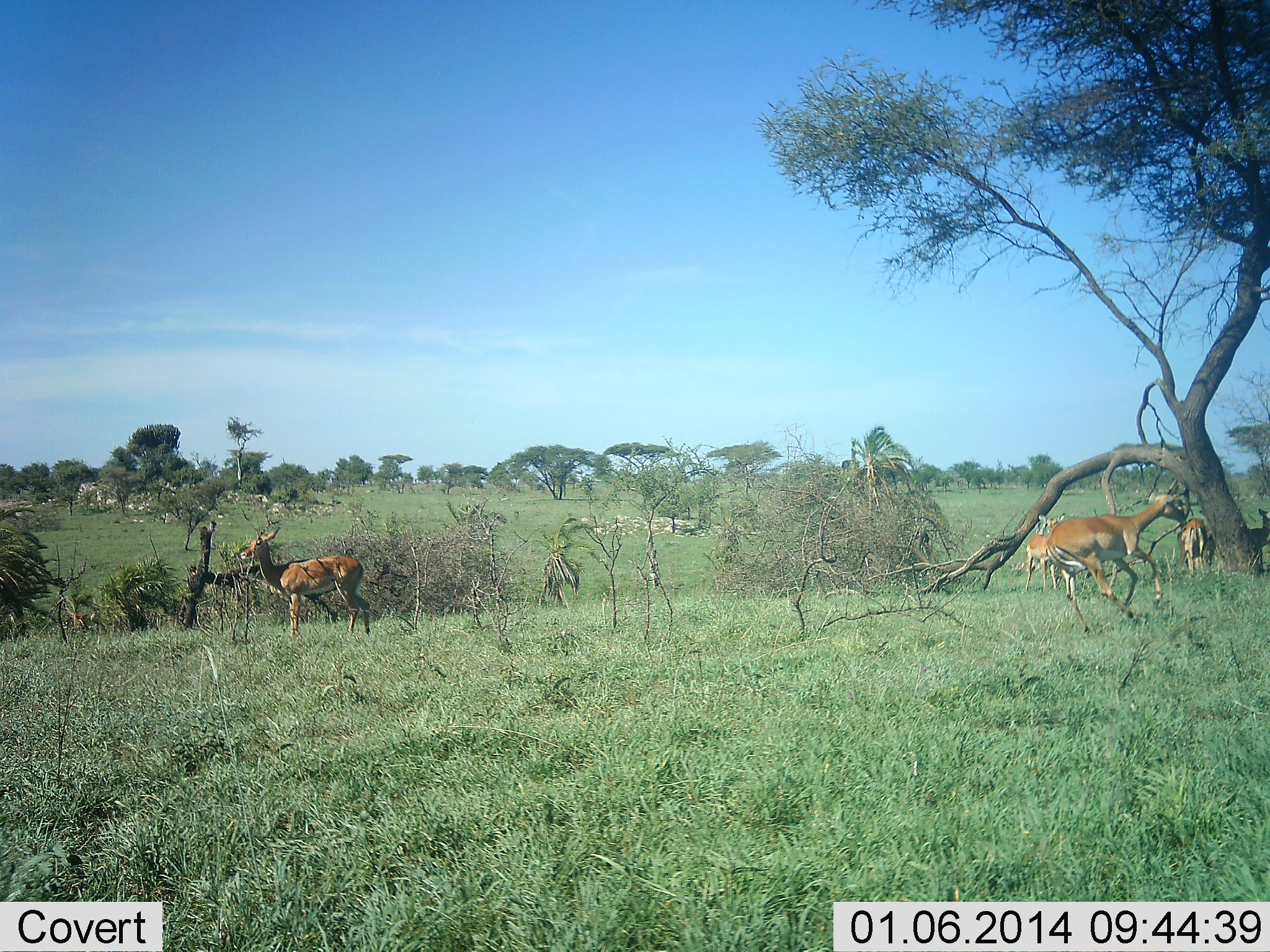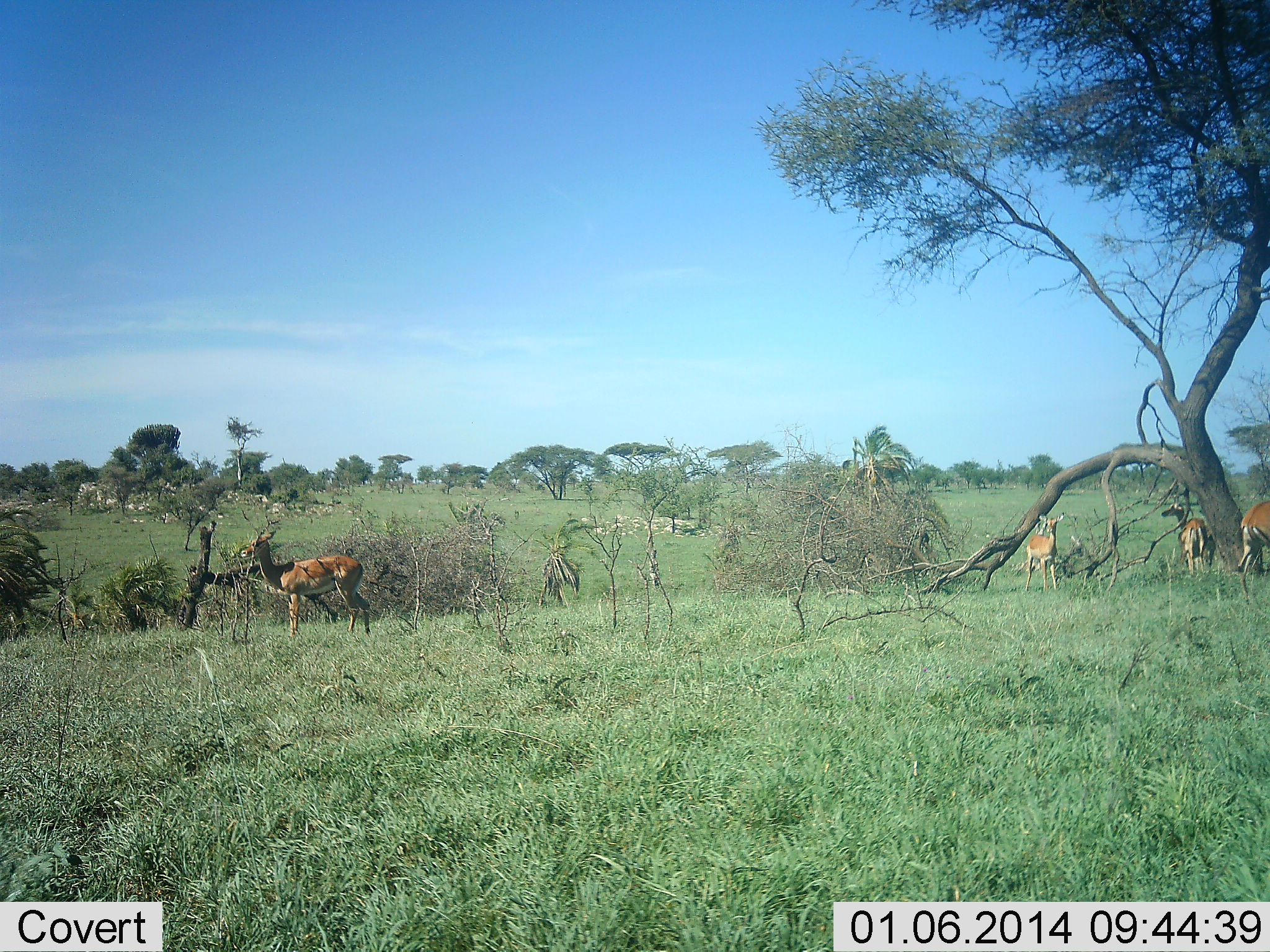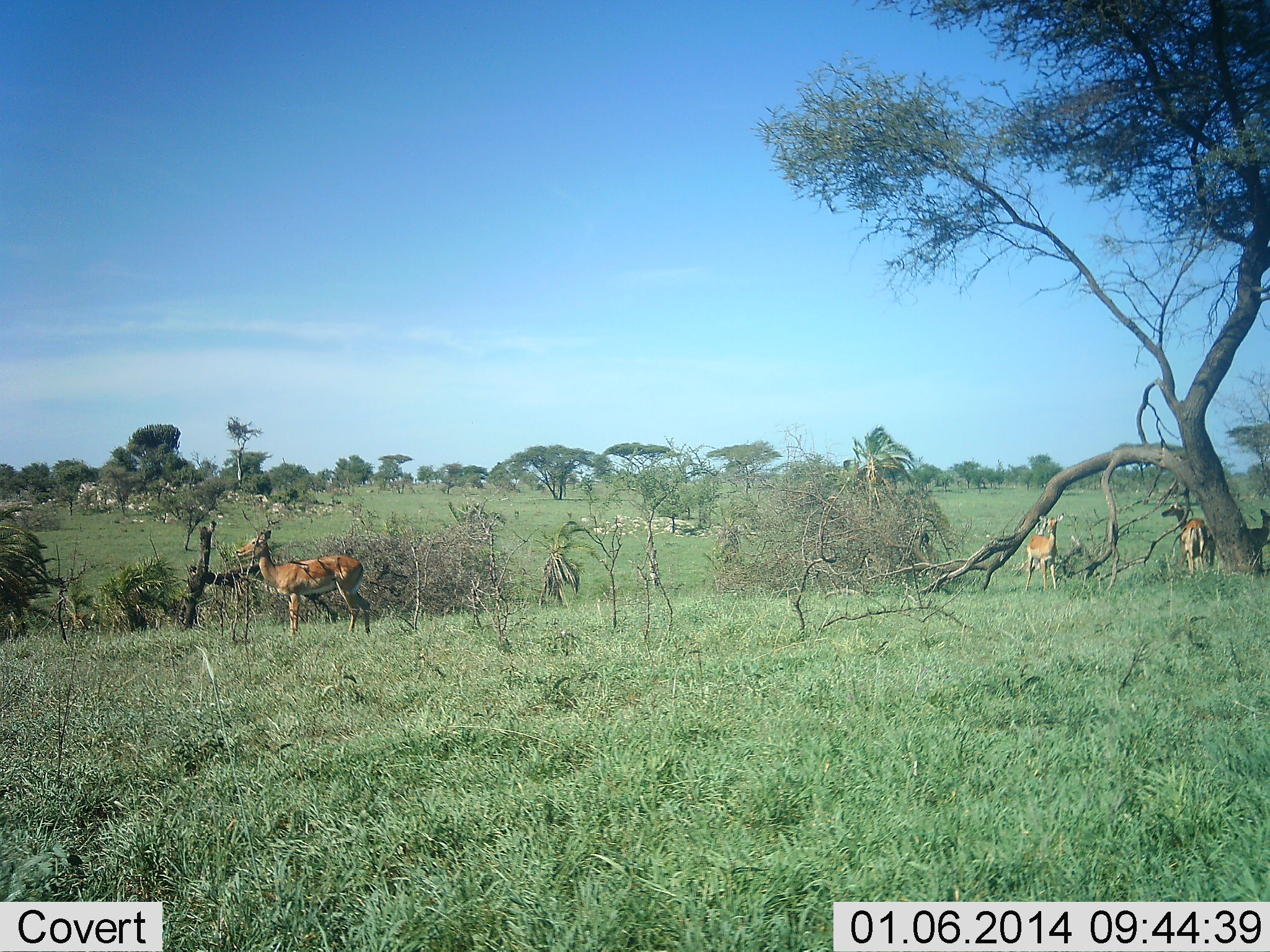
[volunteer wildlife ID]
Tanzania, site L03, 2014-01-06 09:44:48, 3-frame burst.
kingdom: Animalia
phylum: Chordata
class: Mammalia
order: Artiodactyla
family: Bovidae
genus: Aepyceros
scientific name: Aepyceros melampus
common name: impala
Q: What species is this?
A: Impala (Aepyceros melampus).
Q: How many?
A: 5.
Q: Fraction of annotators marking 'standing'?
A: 90%.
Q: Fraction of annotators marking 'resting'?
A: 10%.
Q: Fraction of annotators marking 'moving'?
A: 90%.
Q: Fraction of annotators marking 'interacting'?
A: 10%.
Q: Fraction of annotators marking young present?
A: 0%.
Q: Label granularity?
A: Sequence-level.